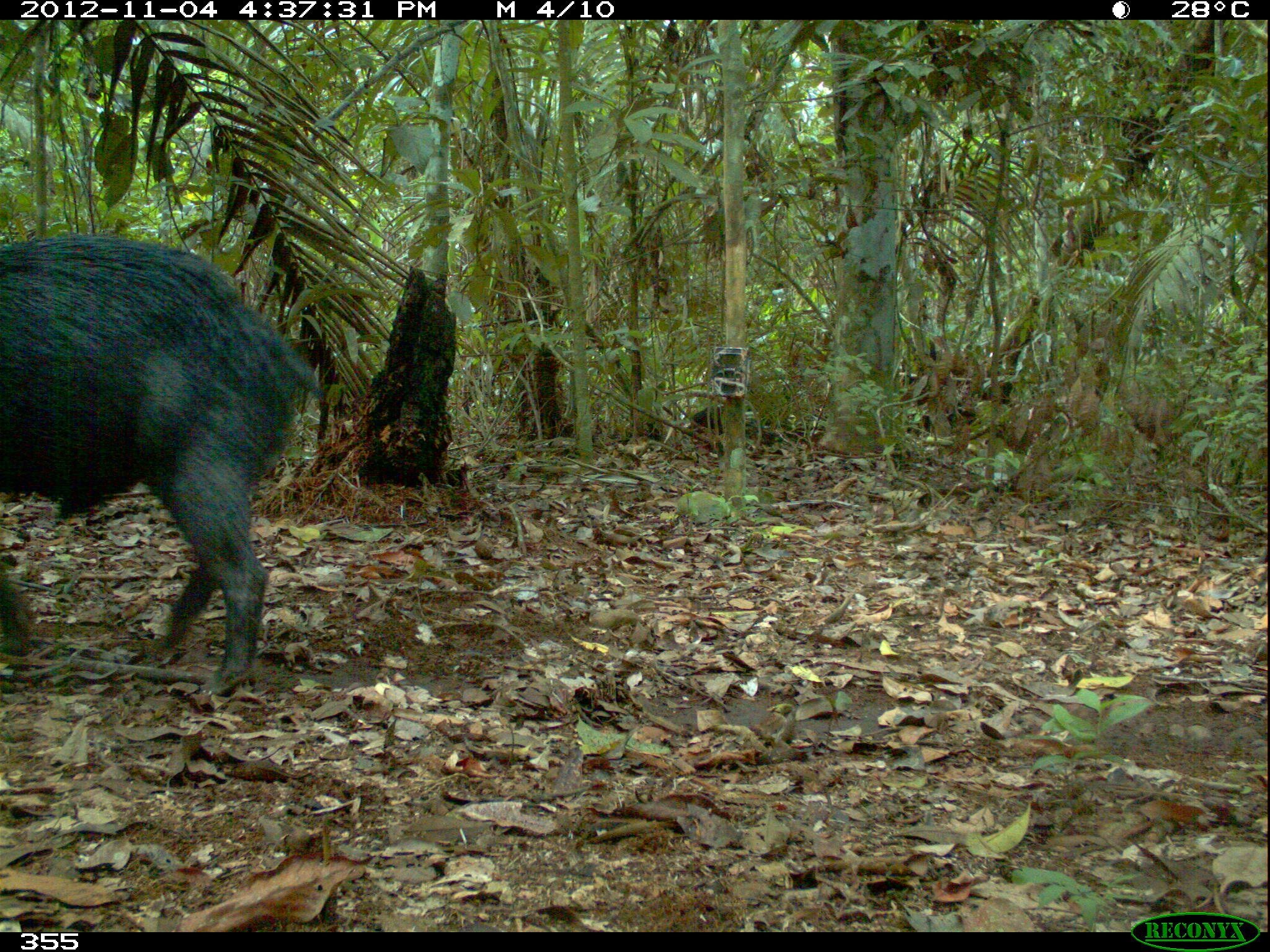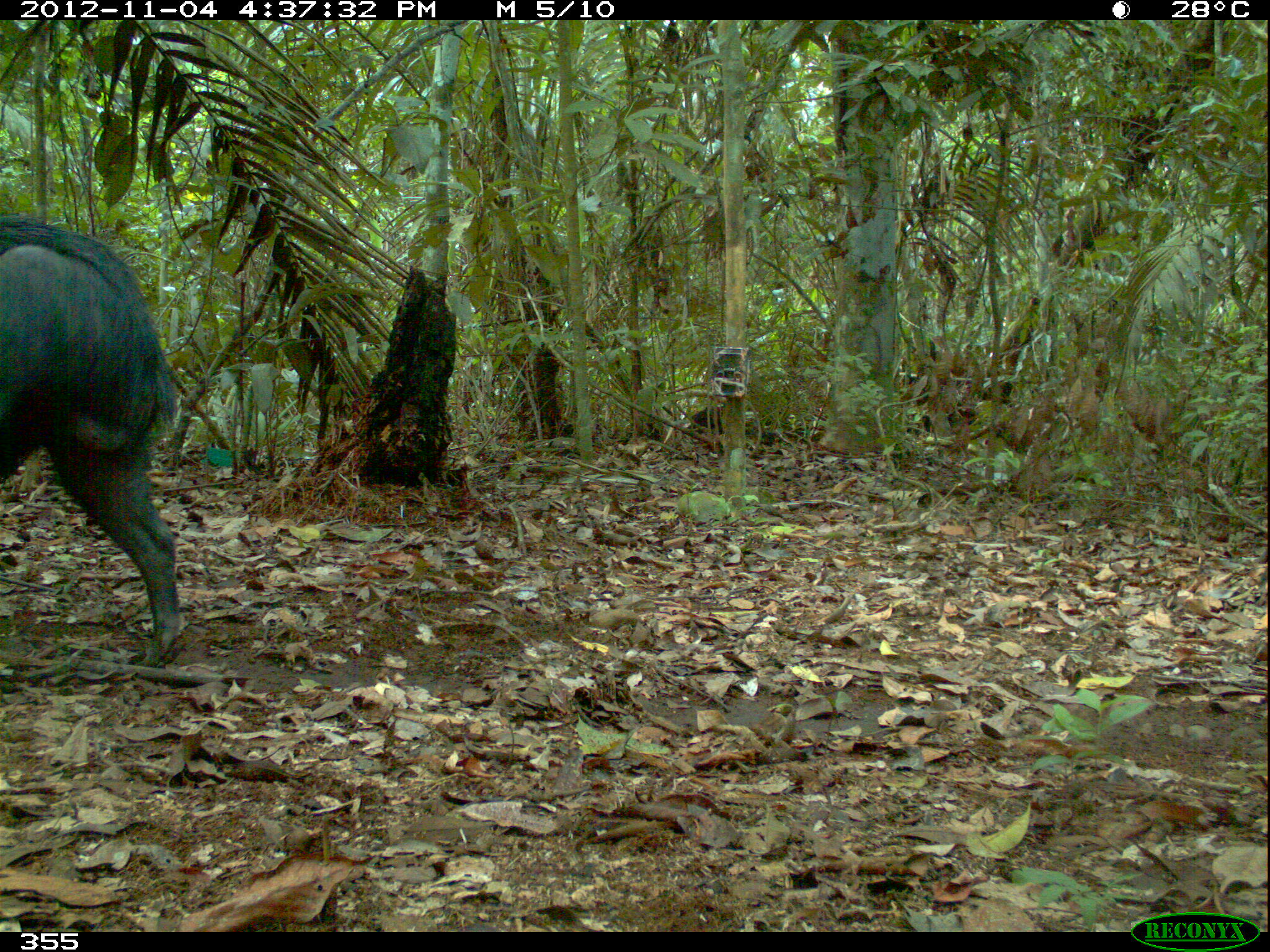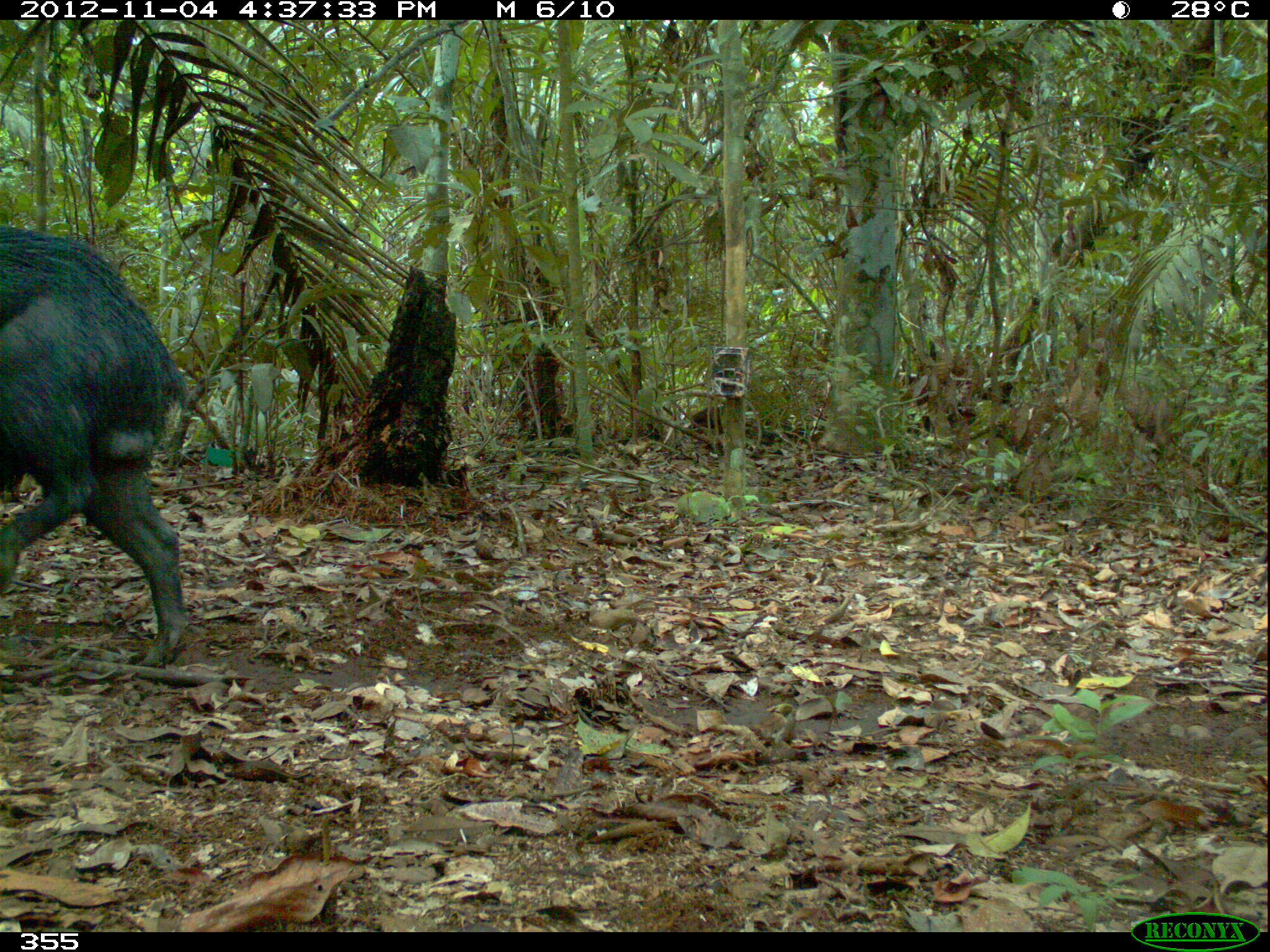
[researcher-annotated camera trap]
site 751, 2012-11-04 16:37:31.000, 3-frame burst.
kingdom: Animalia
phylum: Chordata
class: Mammalia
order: Artiodactyla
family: Tayassuidae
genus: Tayassu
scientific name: Tayassu pecari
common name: white-lipped peccary